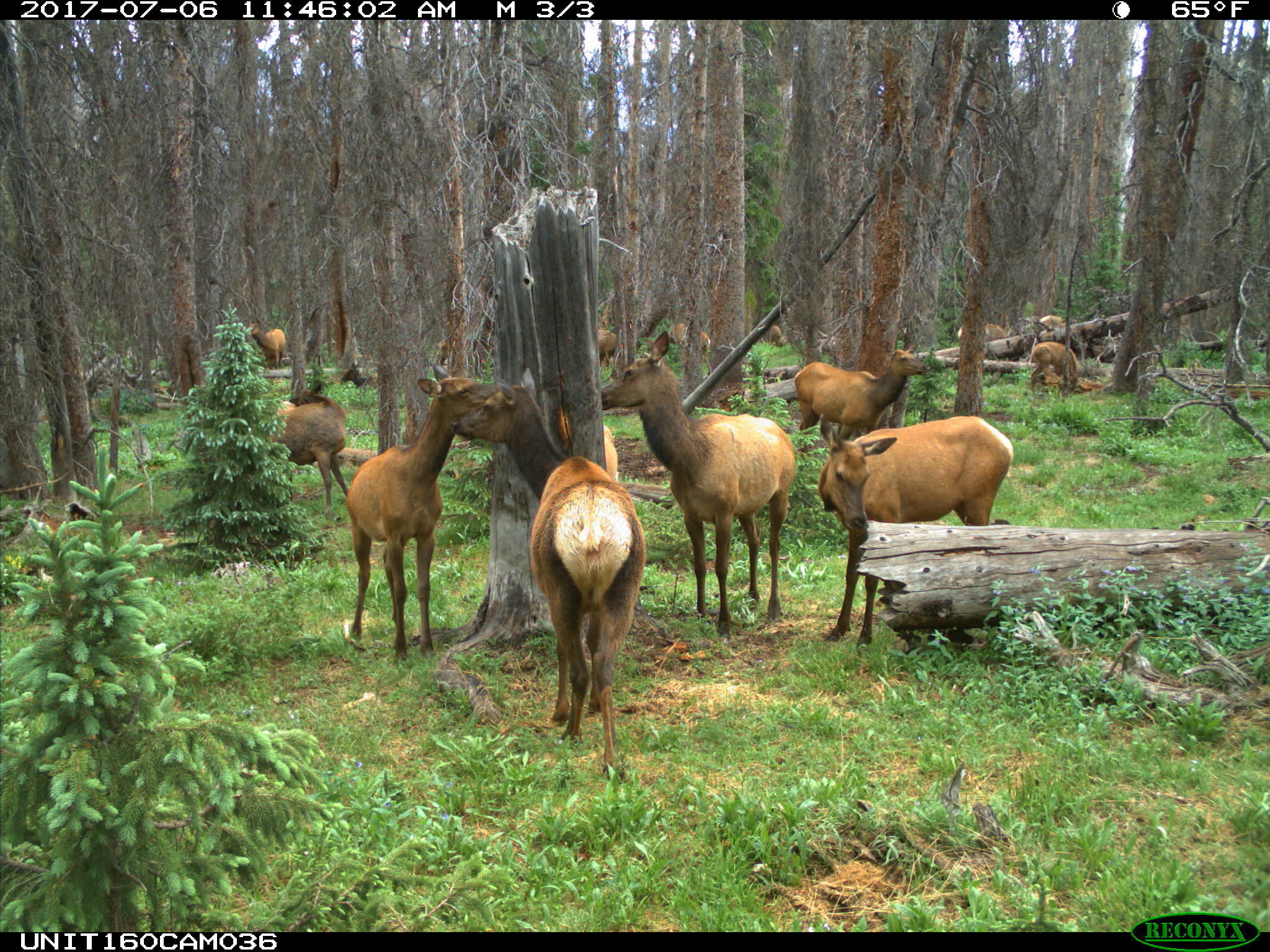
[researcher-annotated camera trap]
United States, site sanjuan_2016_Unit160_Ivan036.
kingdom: Animalia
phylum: Chordata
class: Mammalia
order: Artiodactyla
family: Cervidae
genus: Cervus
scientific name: Cervus elaphus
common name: red deer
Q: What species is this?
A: Cervus elaphus (red deer).